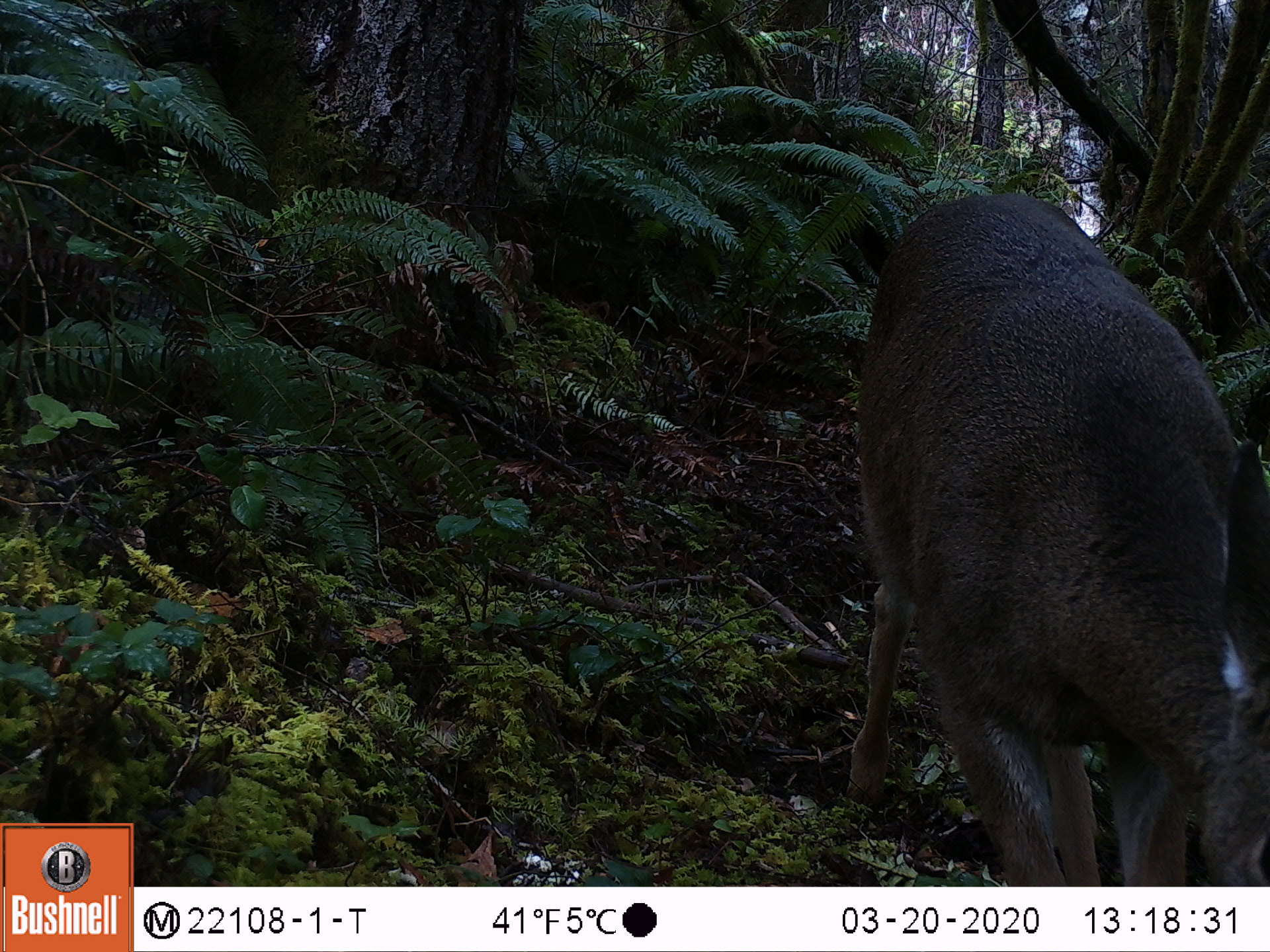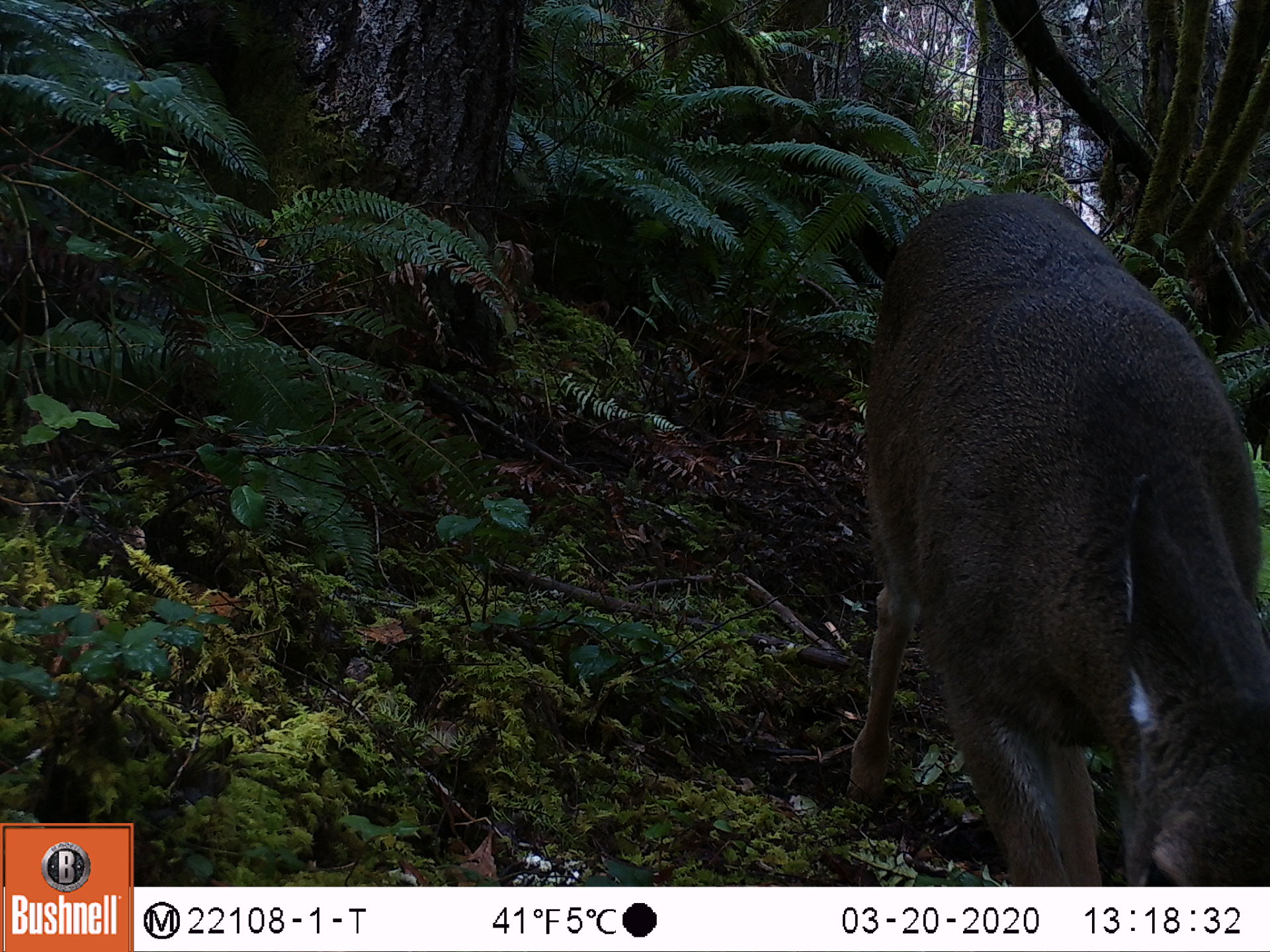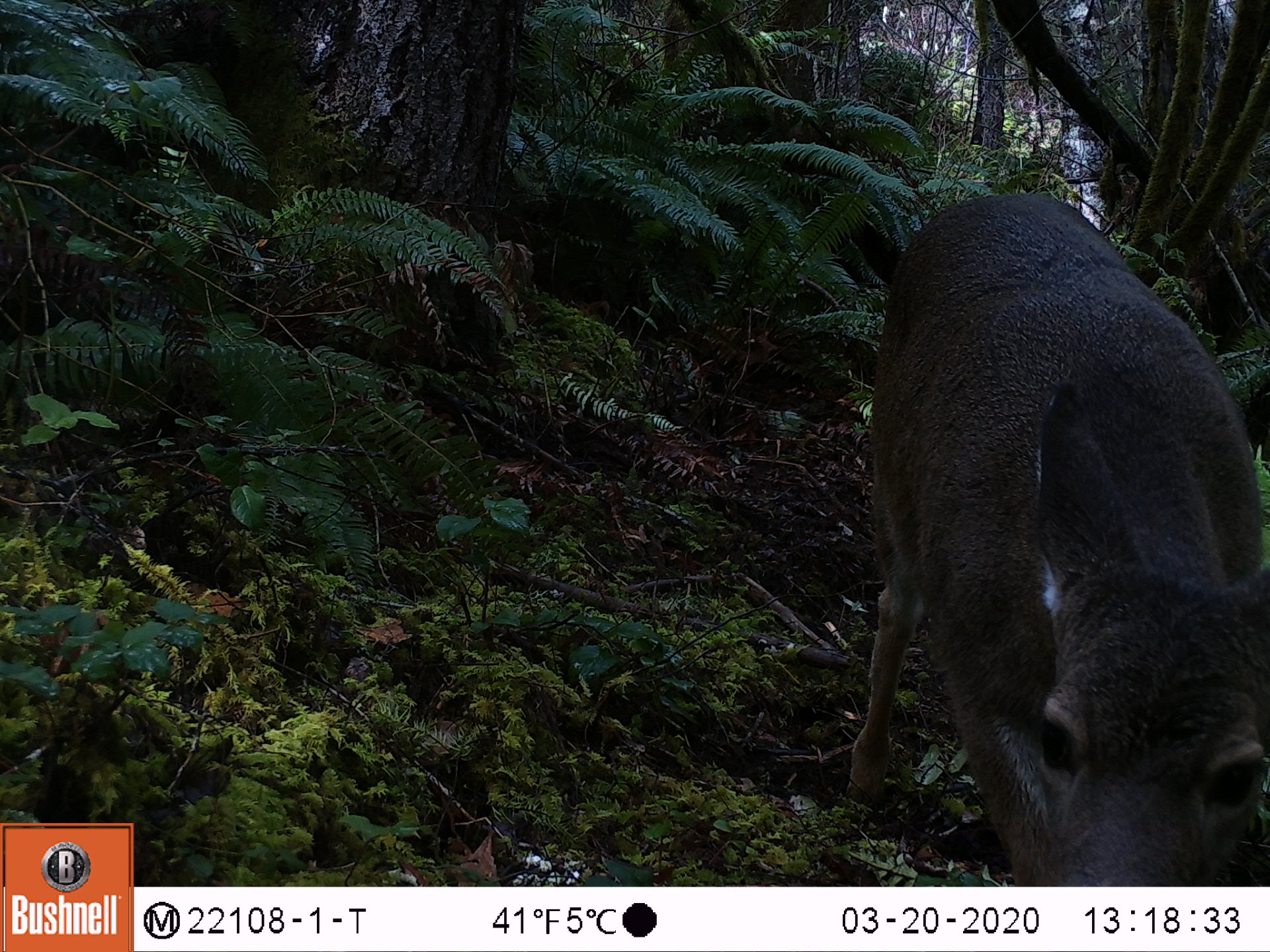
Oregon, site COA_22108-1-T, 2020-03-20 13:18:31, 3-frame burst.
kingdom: Animalia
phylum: Chordata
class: Mammalia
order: Artiodactyla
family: Cervidae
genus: Odocoileus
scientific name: Odocoileus hemionus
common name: black-tailed deer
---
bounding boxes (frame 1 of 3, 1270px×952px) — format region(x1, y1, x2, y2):
black-tailed deer: region(791, 166, 1269, 883)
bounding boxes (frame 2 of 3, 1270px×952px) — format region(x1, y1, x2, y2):
black-tailed deer: region(800, 180, 1267, 883)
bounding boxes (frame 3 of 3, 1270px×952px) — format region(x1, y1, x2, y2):
black-tailed deer: region(802, 160, 1267, 885)